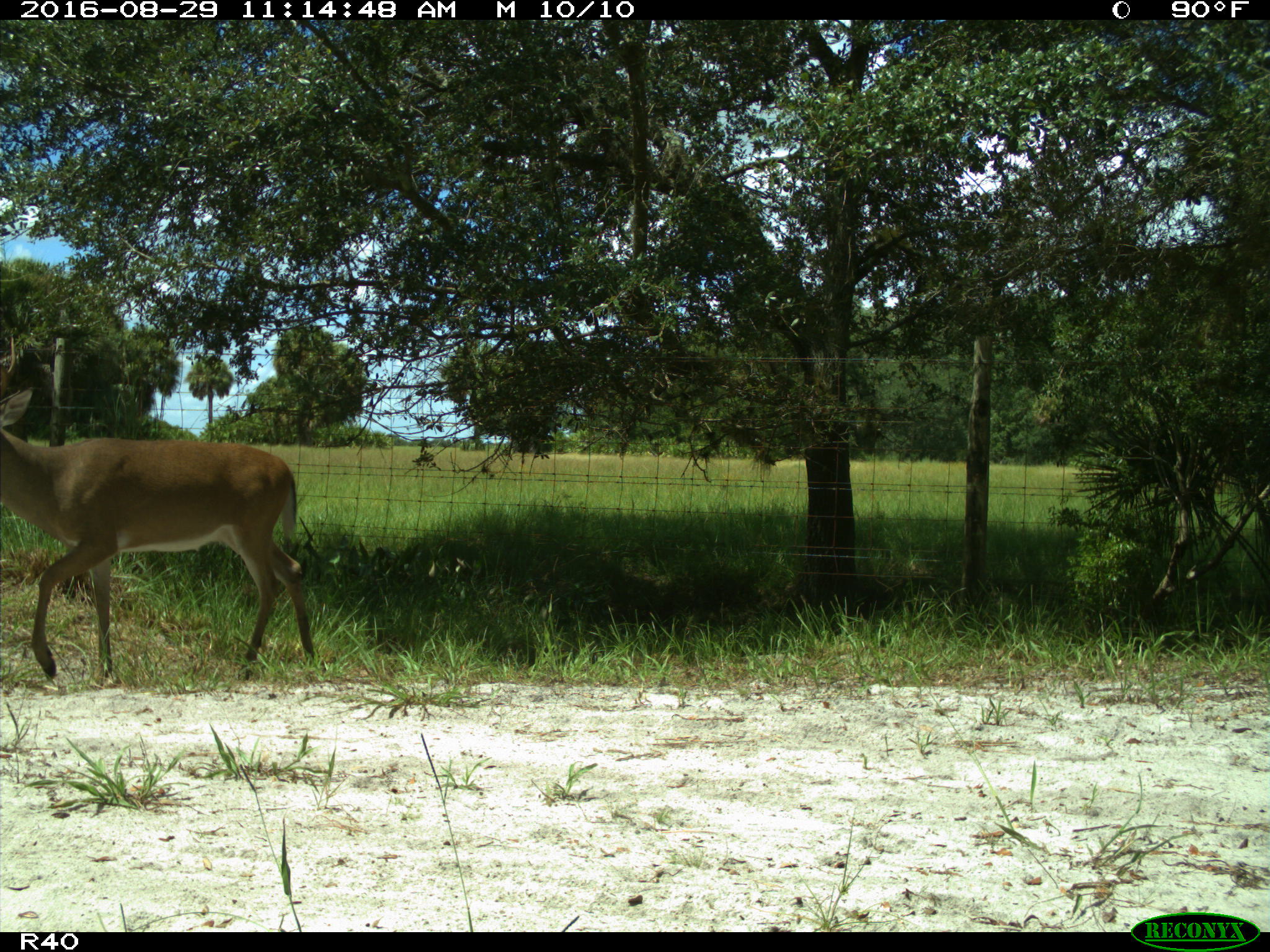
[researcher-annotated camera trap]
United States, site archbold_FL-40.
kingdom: Animalia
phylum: Chordata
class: Mammalia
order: Artiodactyla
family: Cervidae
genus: Odocoileus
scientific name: Odocoileus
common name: deer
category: unidentified deer